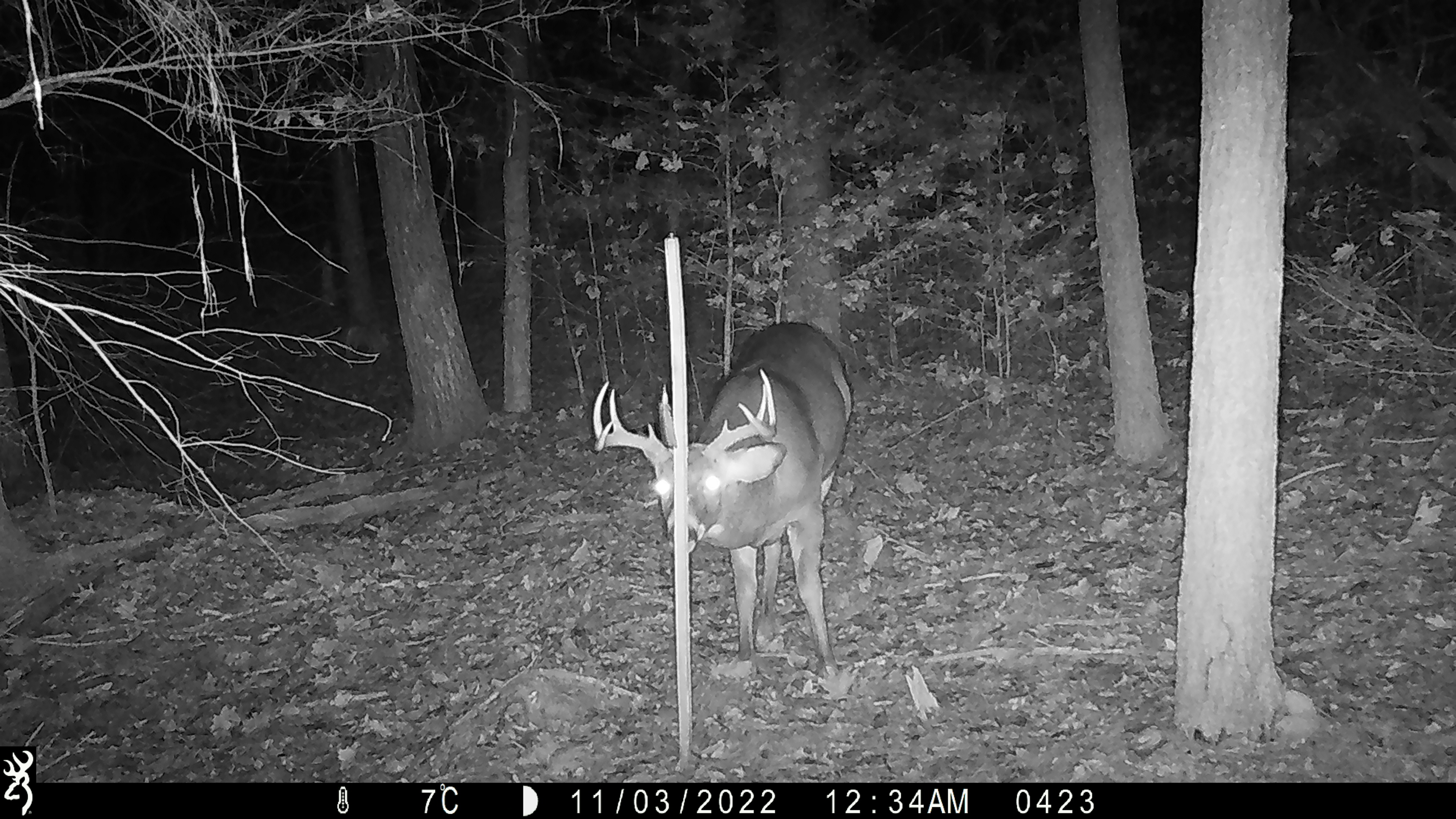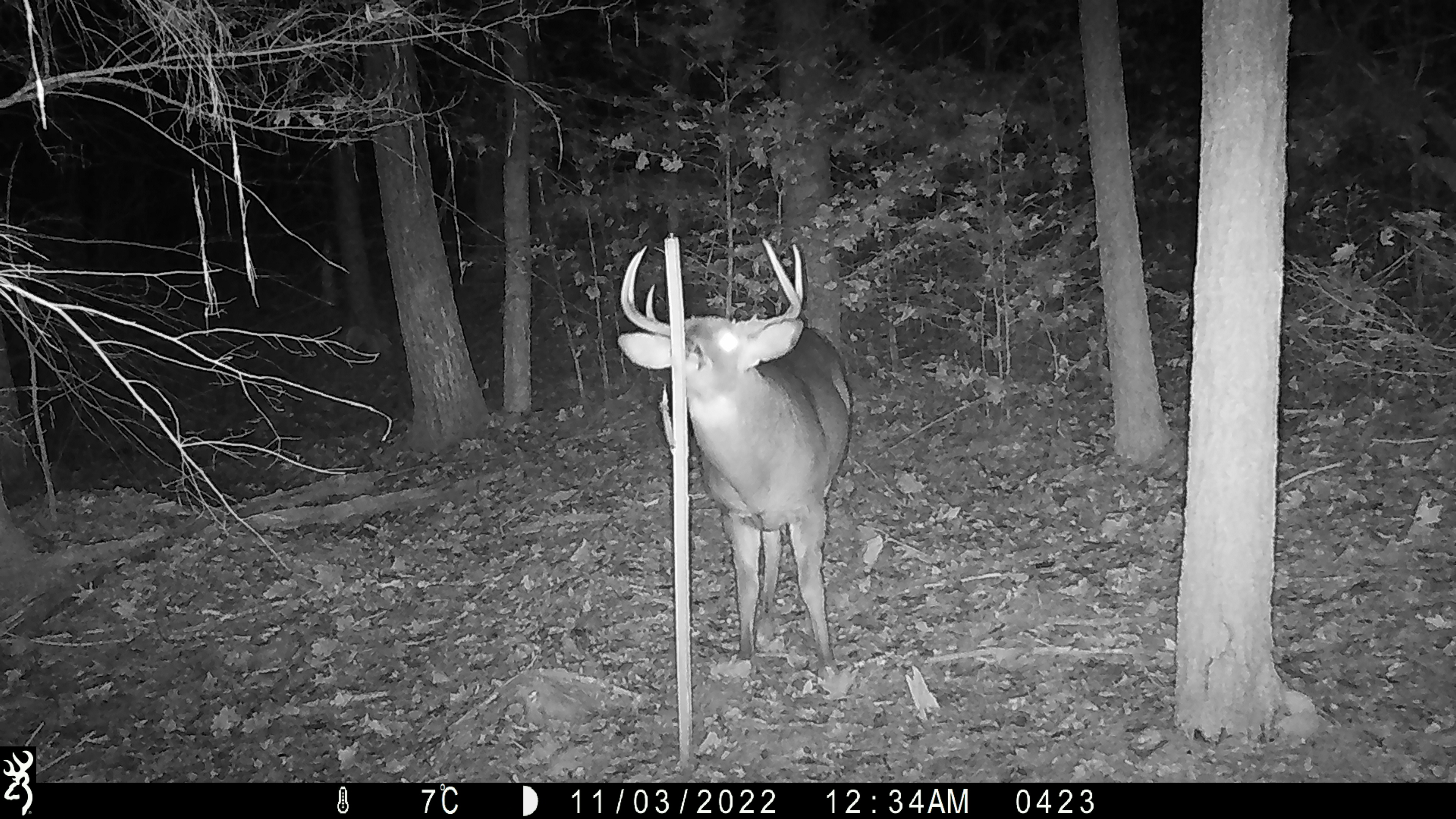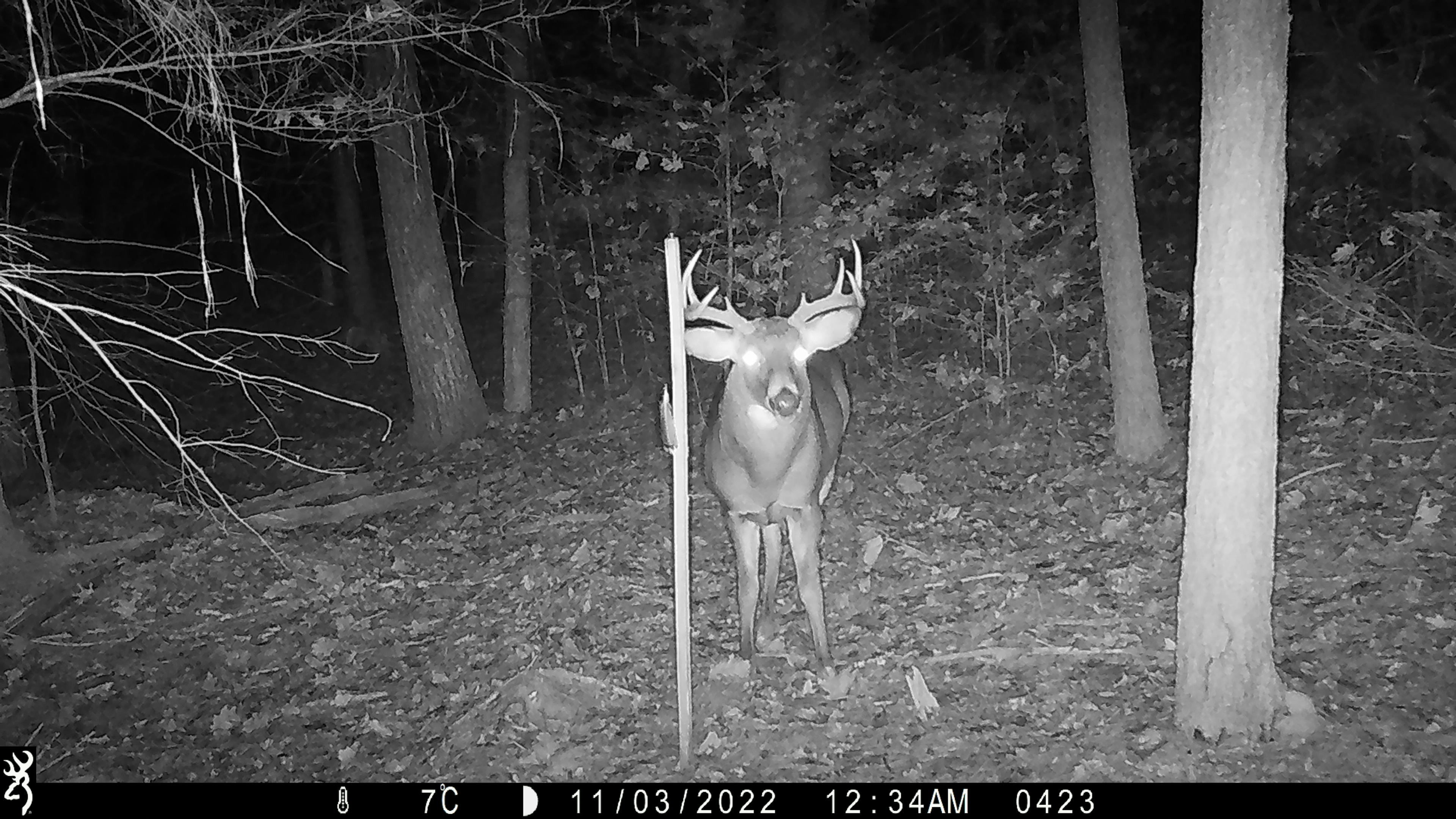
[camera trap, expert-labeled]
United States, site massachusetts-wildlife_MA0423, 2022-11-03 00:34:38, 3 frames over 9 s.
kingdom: Animalia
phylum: Chordata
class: Mammalia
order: Artiodactyla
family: Cervidae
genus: Odocoileus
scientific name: Odocoileus virginianus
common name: white-tailed deer